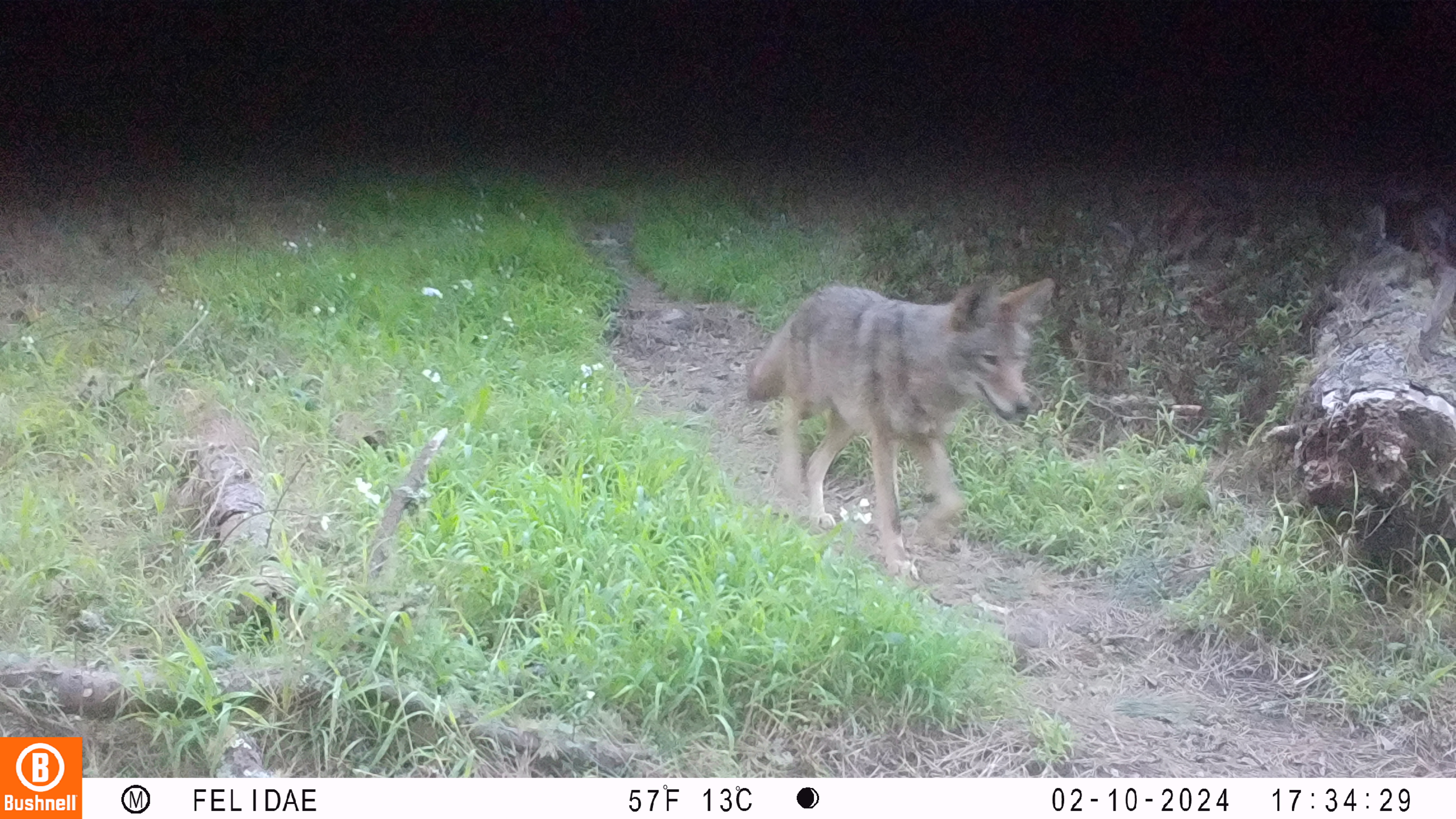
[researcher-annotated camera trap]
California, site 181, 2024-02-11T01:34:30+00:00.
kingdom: Animalia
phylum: Chordata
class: Mammalia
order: Carnivora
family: Canidae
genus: Canis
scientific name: Canis latrans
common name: coyote